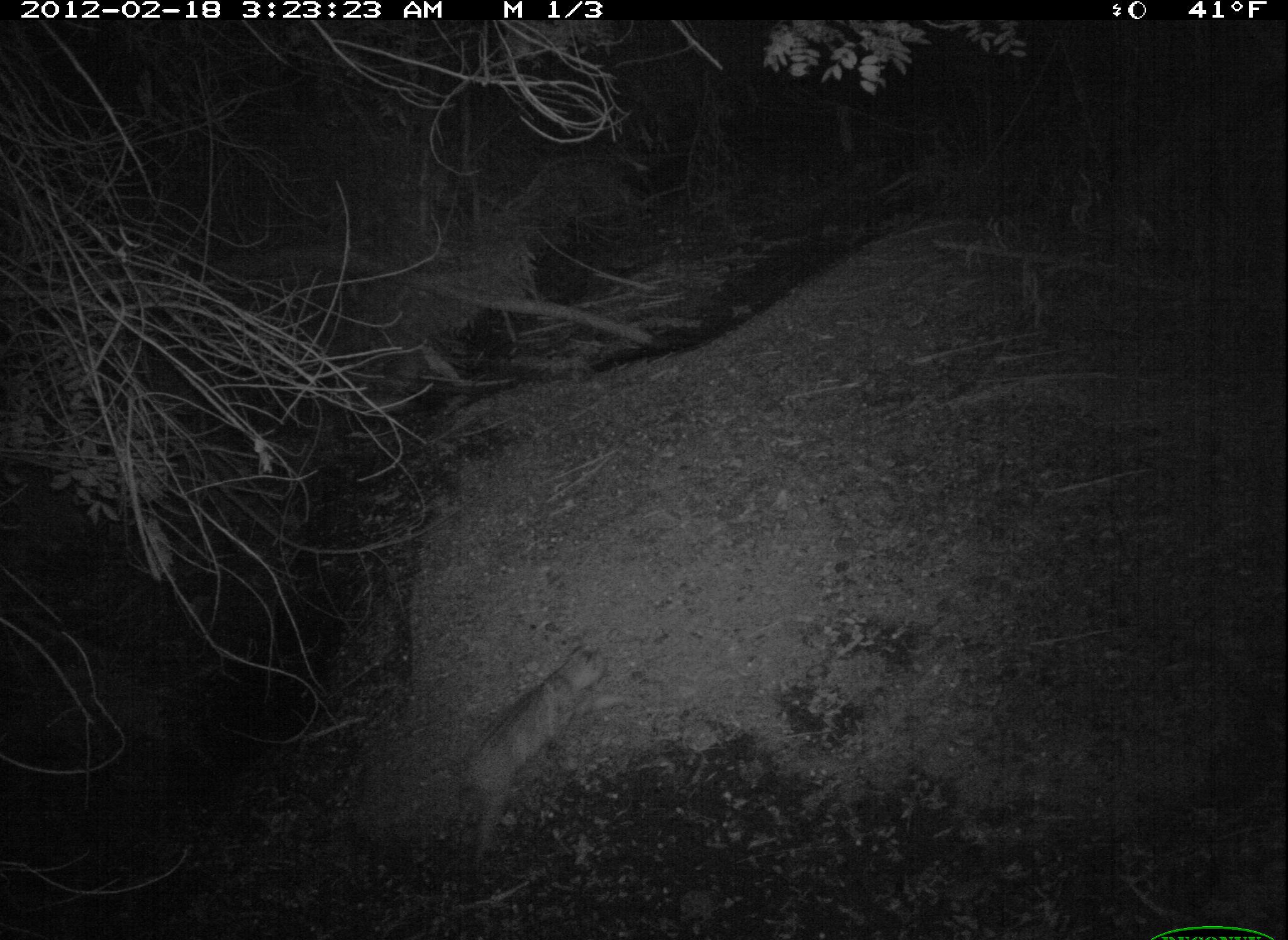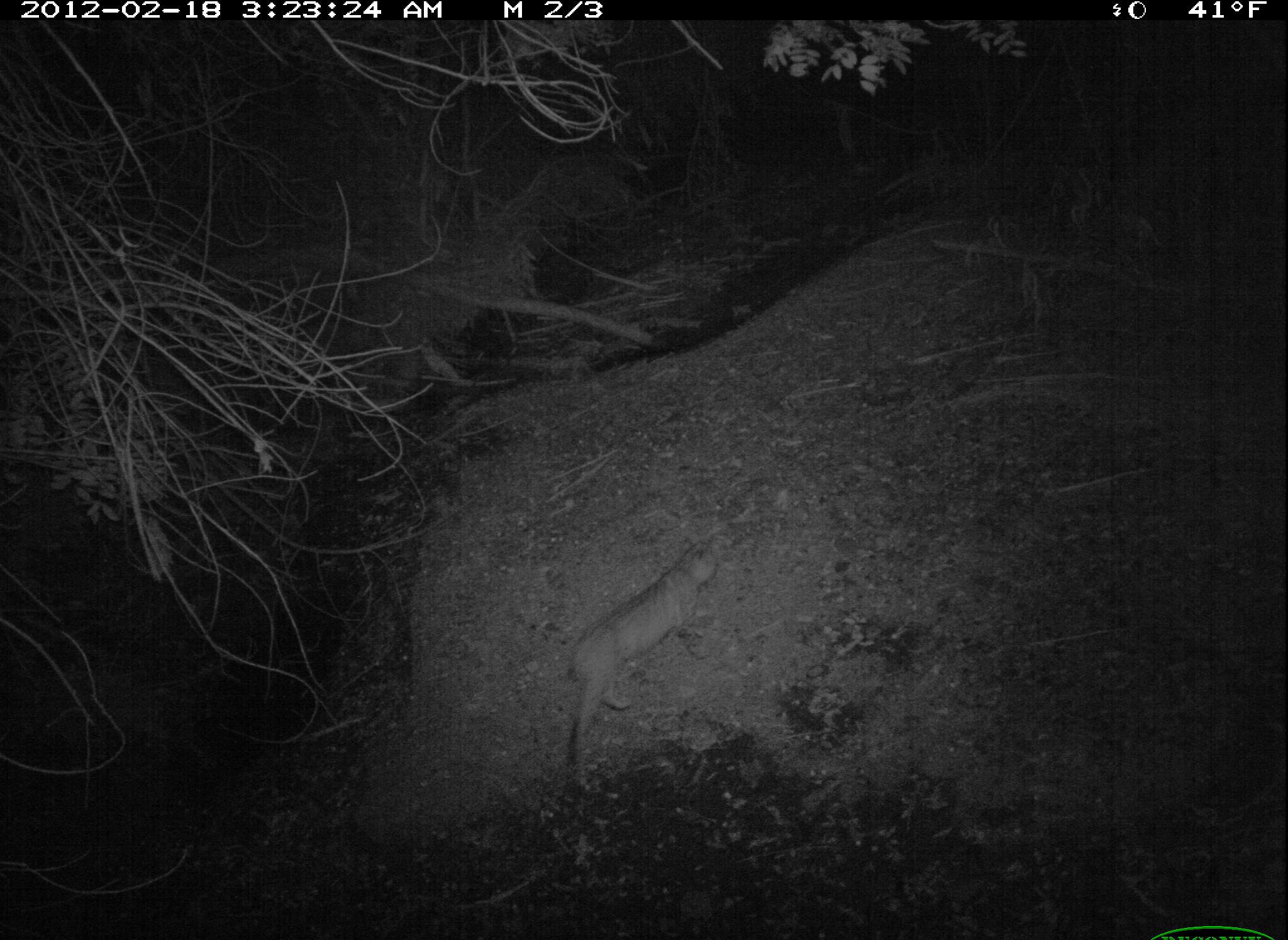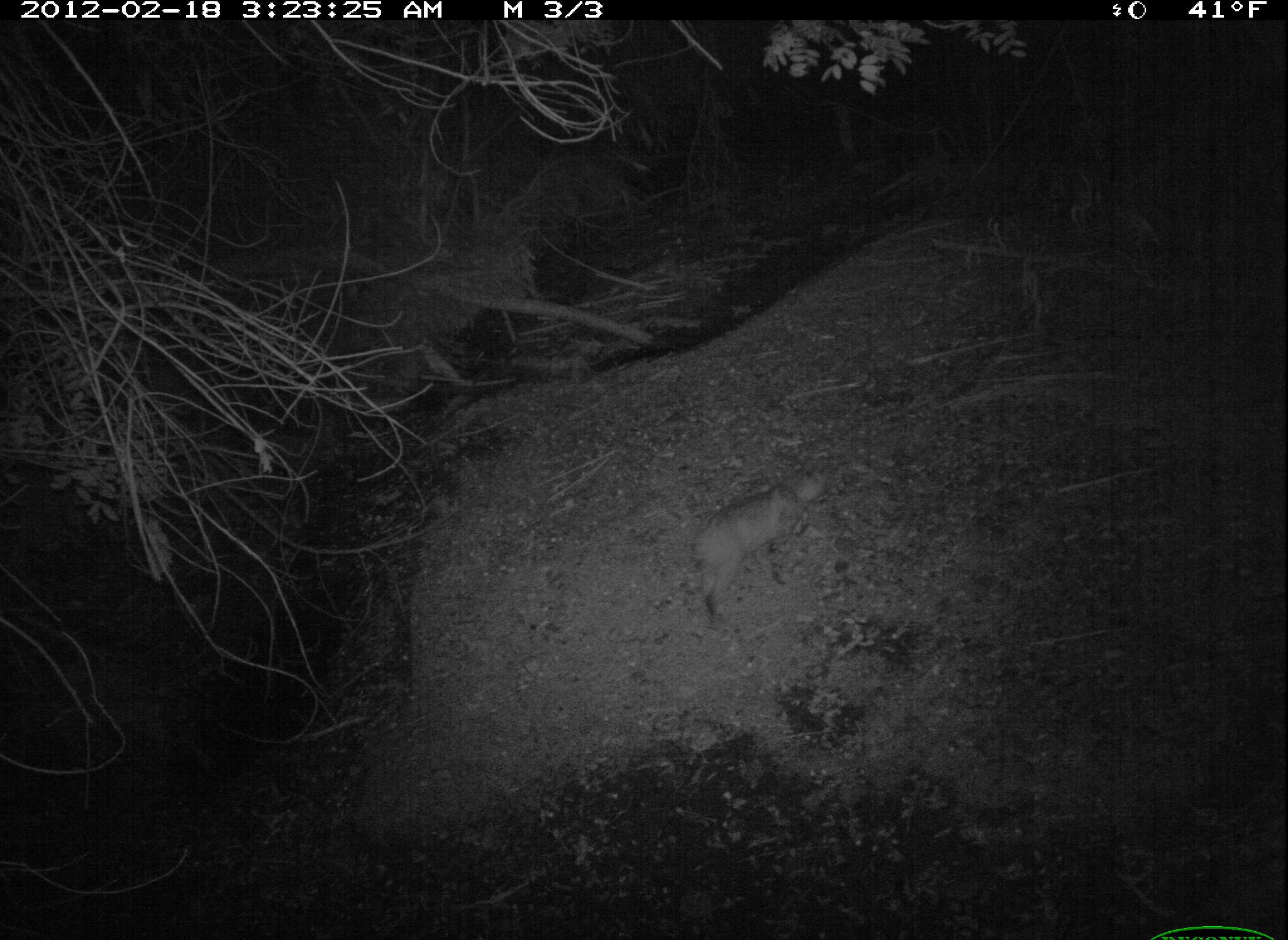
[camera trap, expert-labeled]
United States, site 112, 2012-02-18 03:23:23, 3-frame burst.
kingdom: Animalia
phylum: Chordata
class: Mammalia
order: Carnivora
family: Felidae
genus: Lynx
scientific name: Lynx rufus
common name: bobcat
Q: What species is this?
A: Bobcat (Lynx rufus).